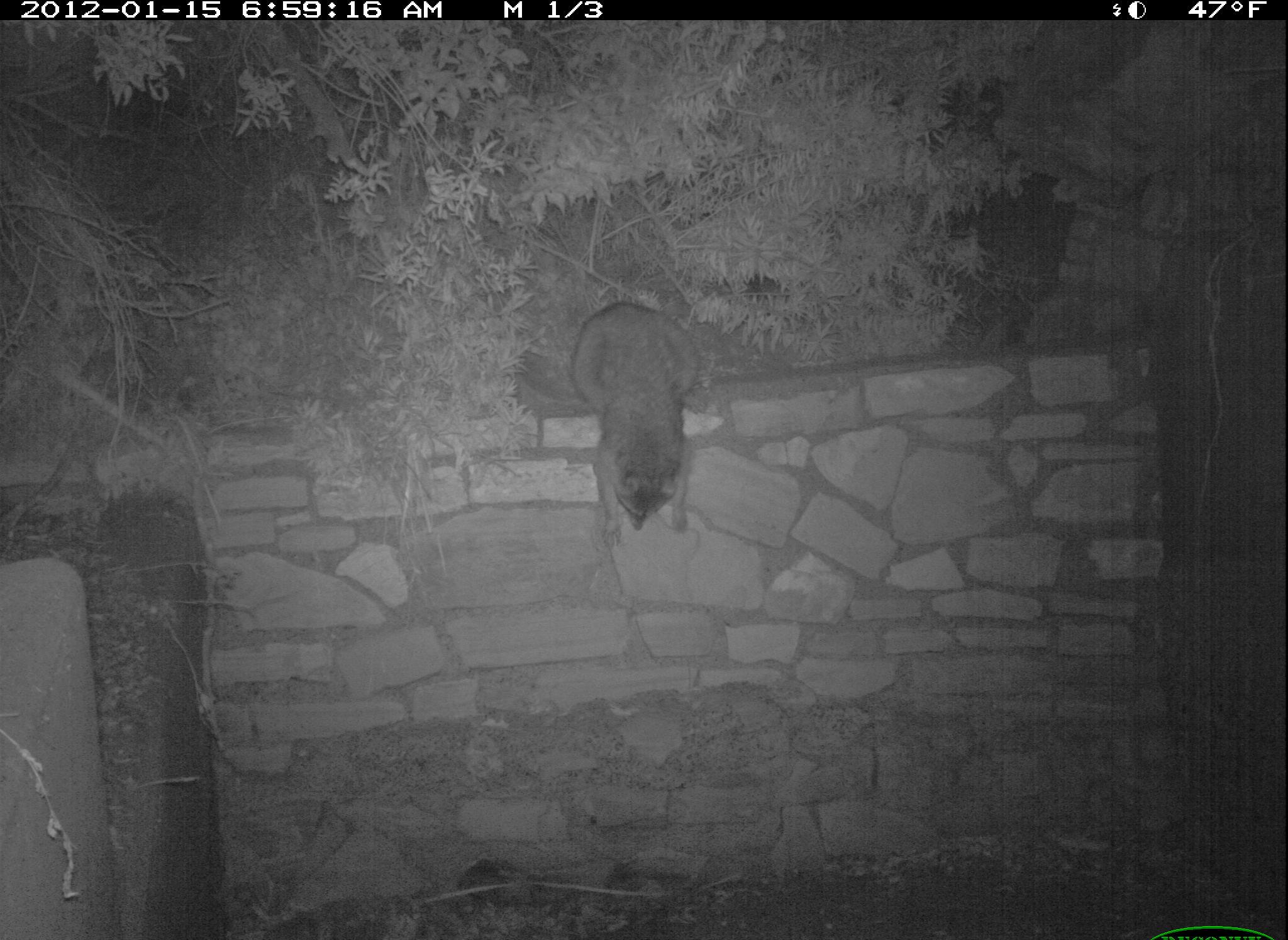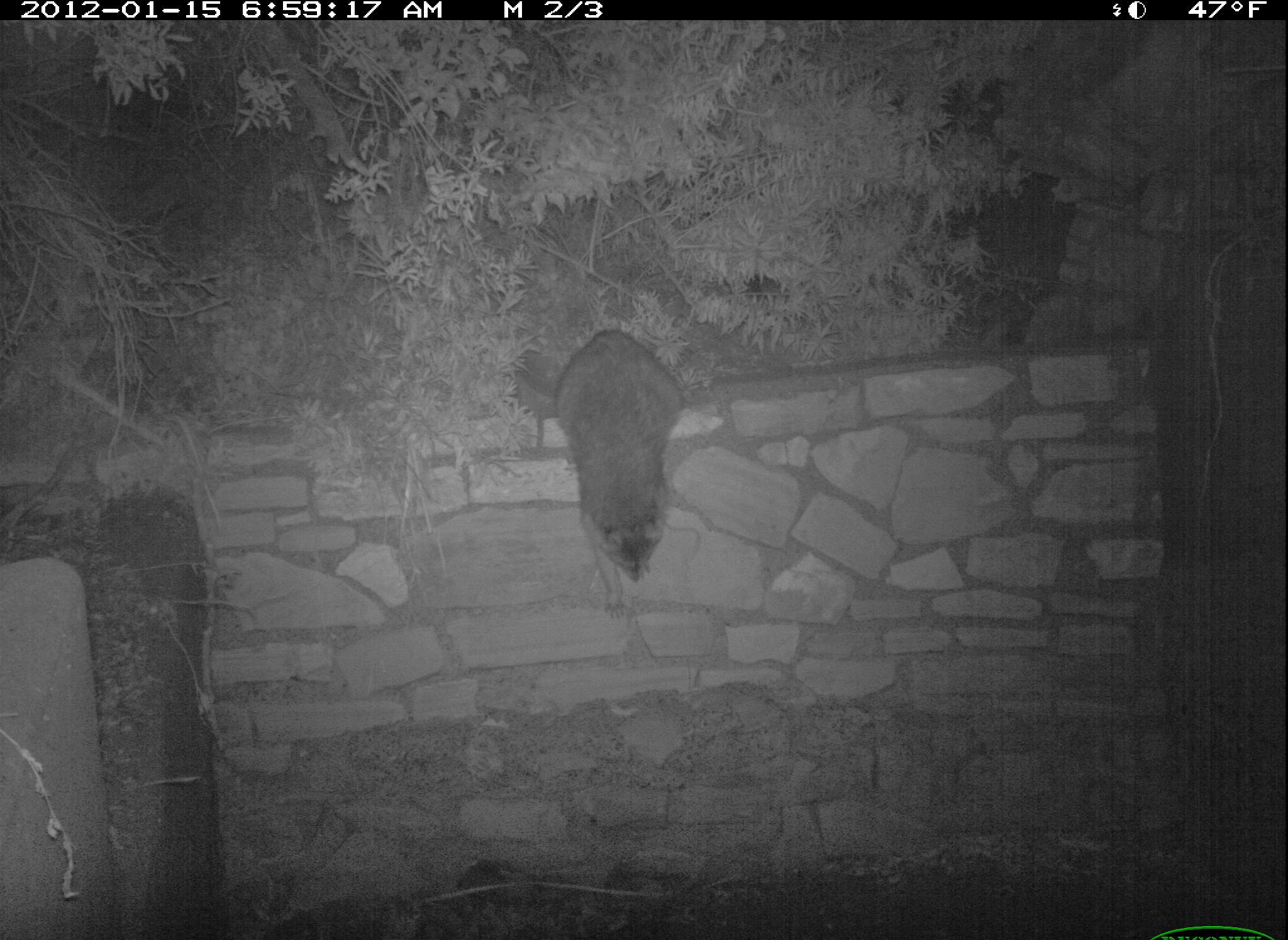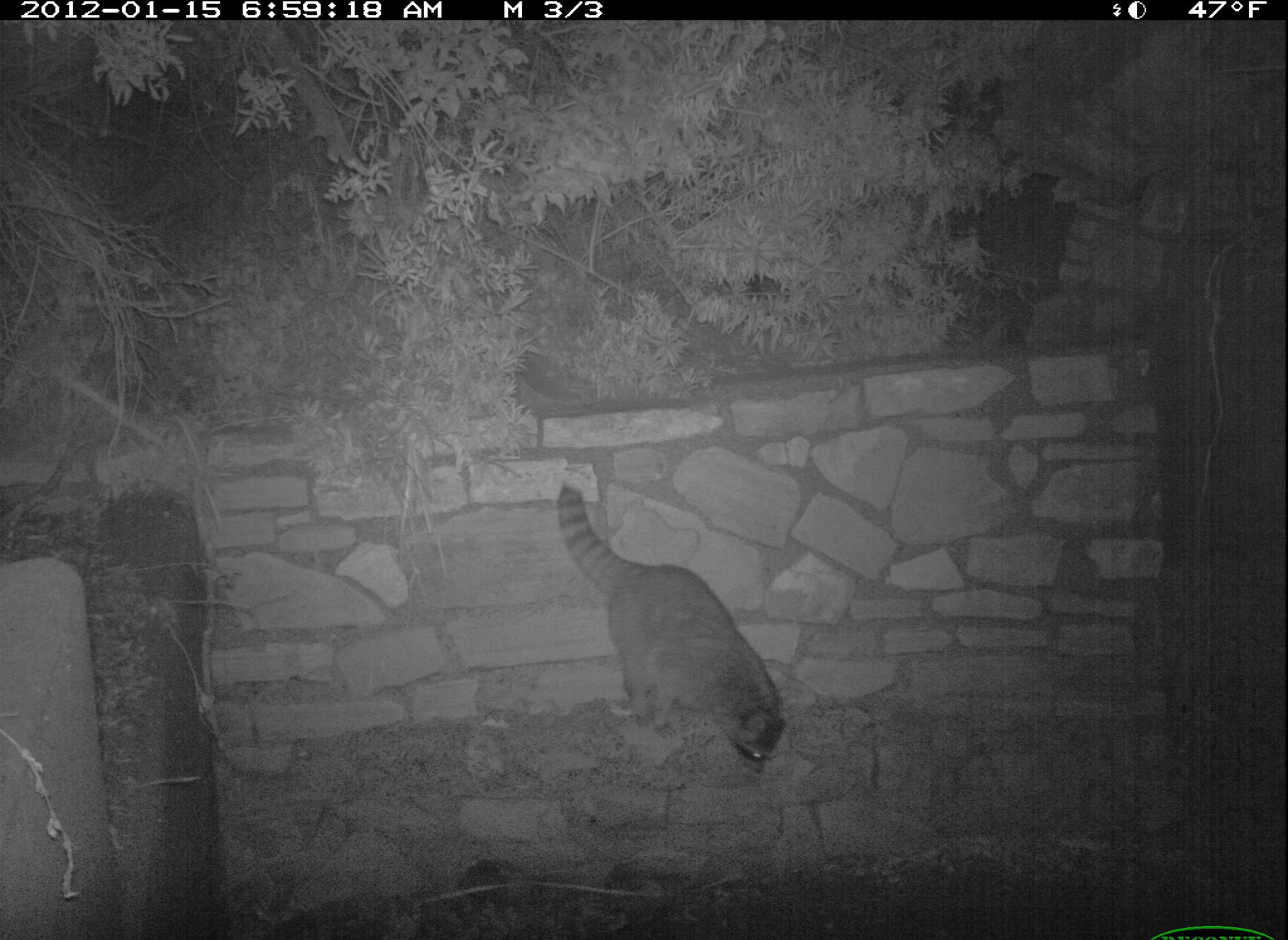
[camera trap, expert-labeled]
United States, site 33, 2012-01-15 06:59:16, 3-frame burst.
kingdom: Animalia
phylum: Chordata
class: Mammalia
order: Carnivora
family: Procyonidae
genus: Procyon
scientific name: Procyon lotor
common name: raccoon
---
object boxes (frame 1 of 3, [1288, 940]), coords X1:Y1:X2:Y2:
raccoon: 557:280:720:530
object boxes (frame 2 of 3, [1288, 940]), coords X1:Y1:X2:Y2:
raccoon: 515:295:702:604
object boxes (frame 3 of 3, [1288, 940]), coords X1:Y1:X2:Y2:
raccoon: 506:453:807:789